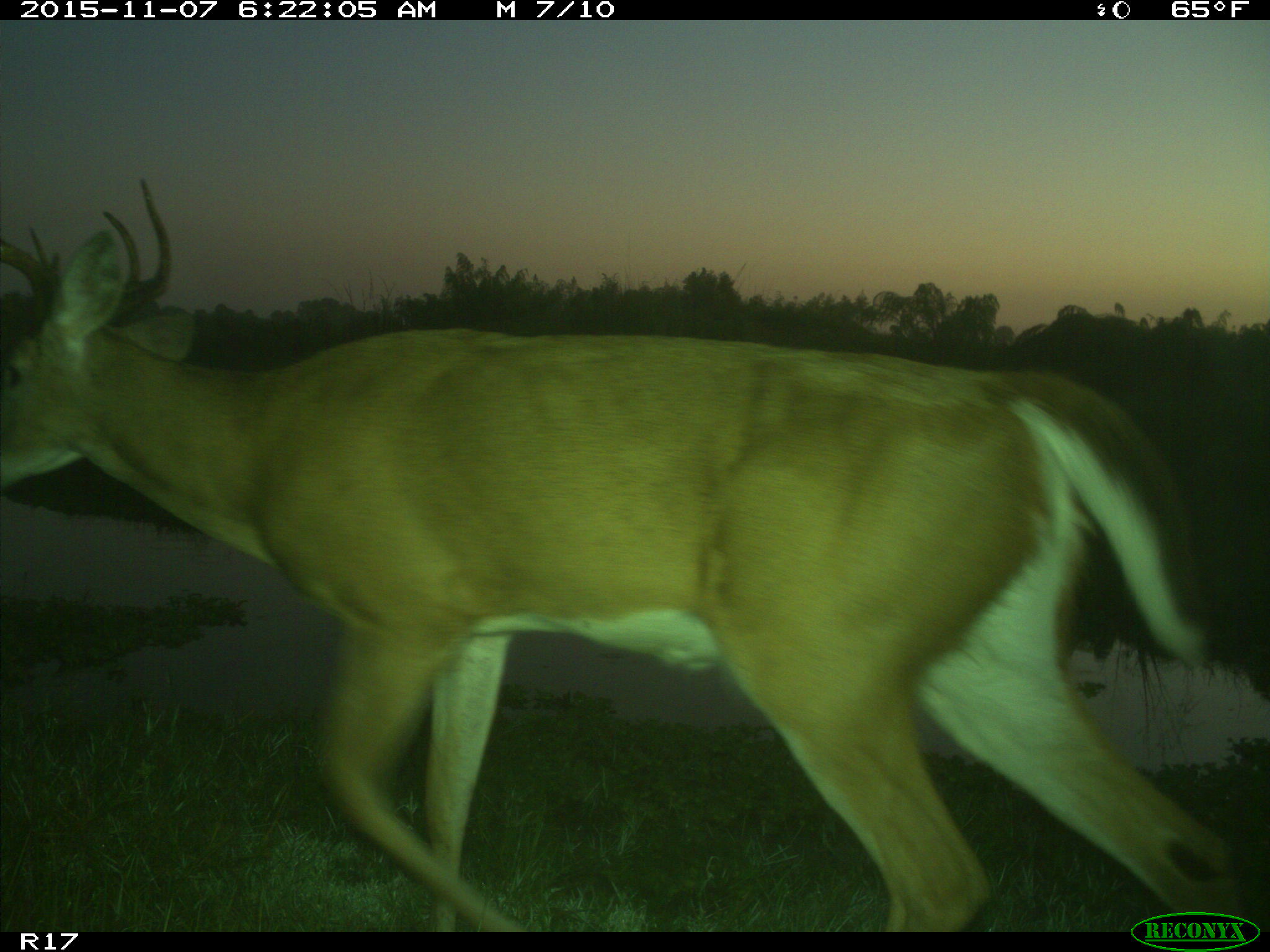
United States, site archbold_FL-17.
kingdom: Animalia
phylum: Chordata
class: Mammalia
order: Artiodactyla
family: Cervidae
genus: Odocoileus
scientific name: Odocoileus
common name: deer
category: unidentified deer